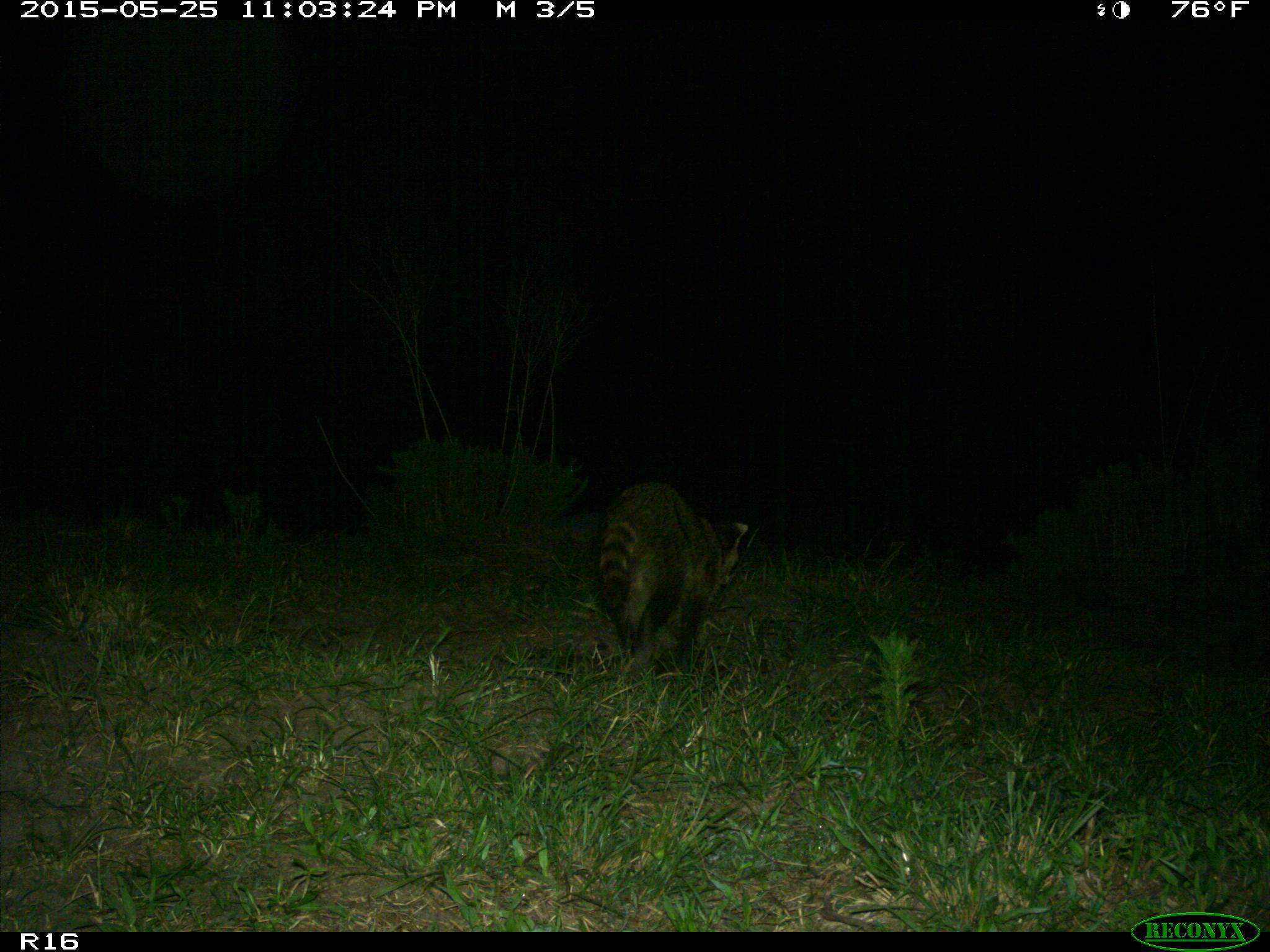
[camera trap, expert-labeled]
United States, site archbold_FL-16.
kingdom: Animalia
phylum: Chordata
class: Mammalia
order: Carnivora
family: Procyonidae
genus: Procyon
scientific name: Procyon lotor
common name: common raccoon